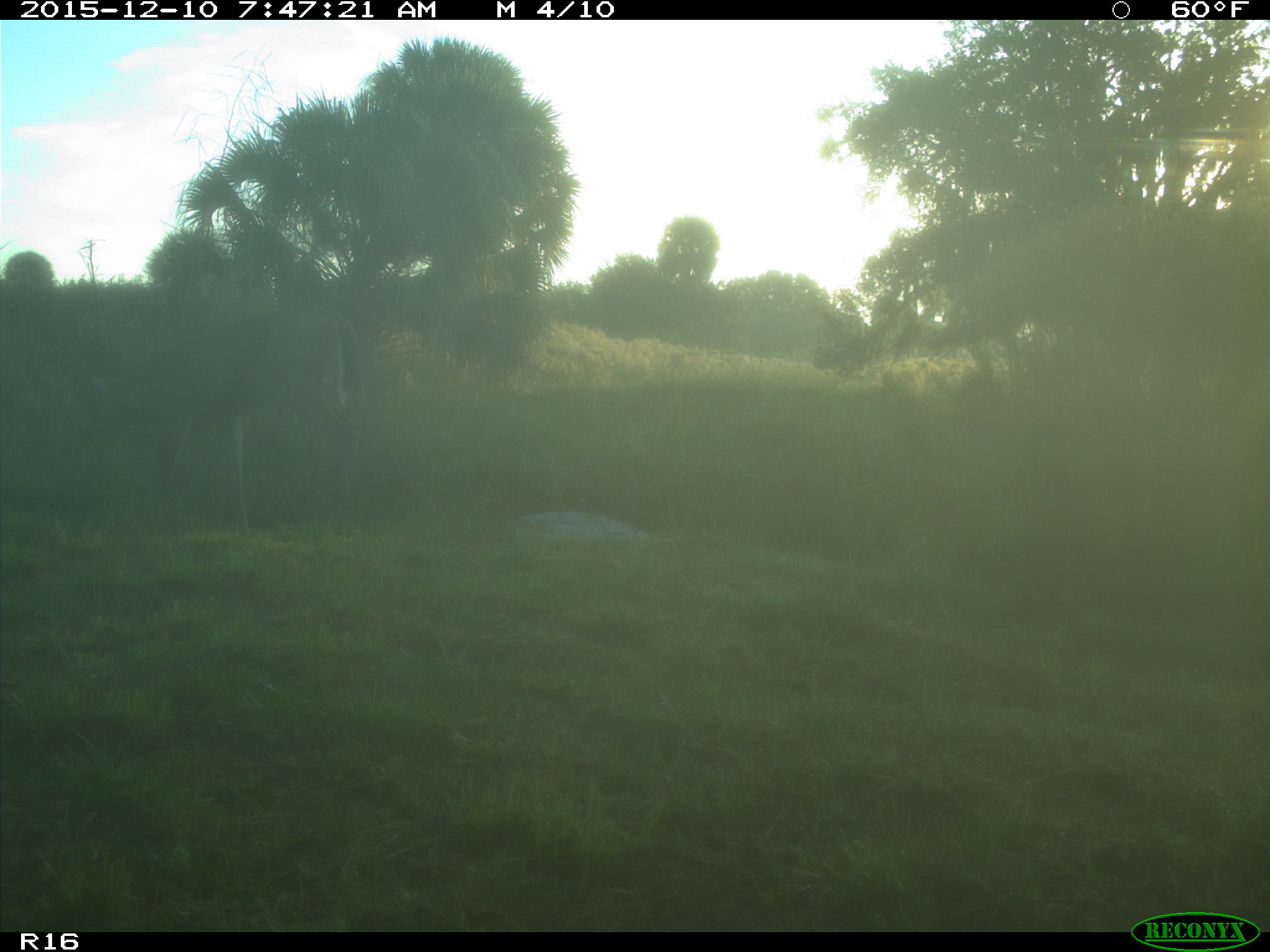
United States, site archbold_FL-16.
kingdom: Animalia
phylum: Chordata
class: Mammalia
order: Artiodactyla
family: Cervidae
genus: Odocoileus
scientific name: Odocoileus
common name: deer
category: unidentified deer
Unidentified deer (deer) (Odocoileus).